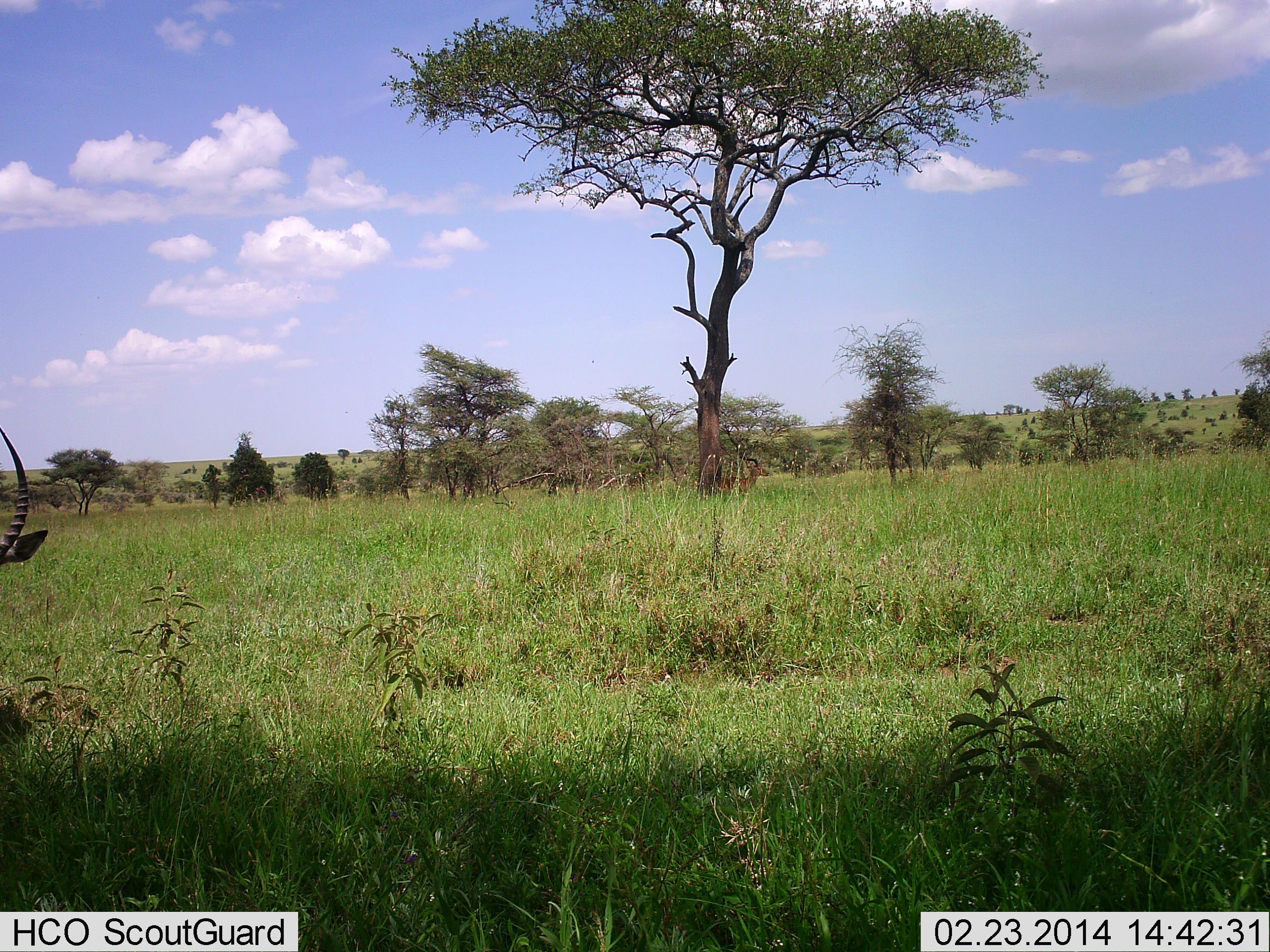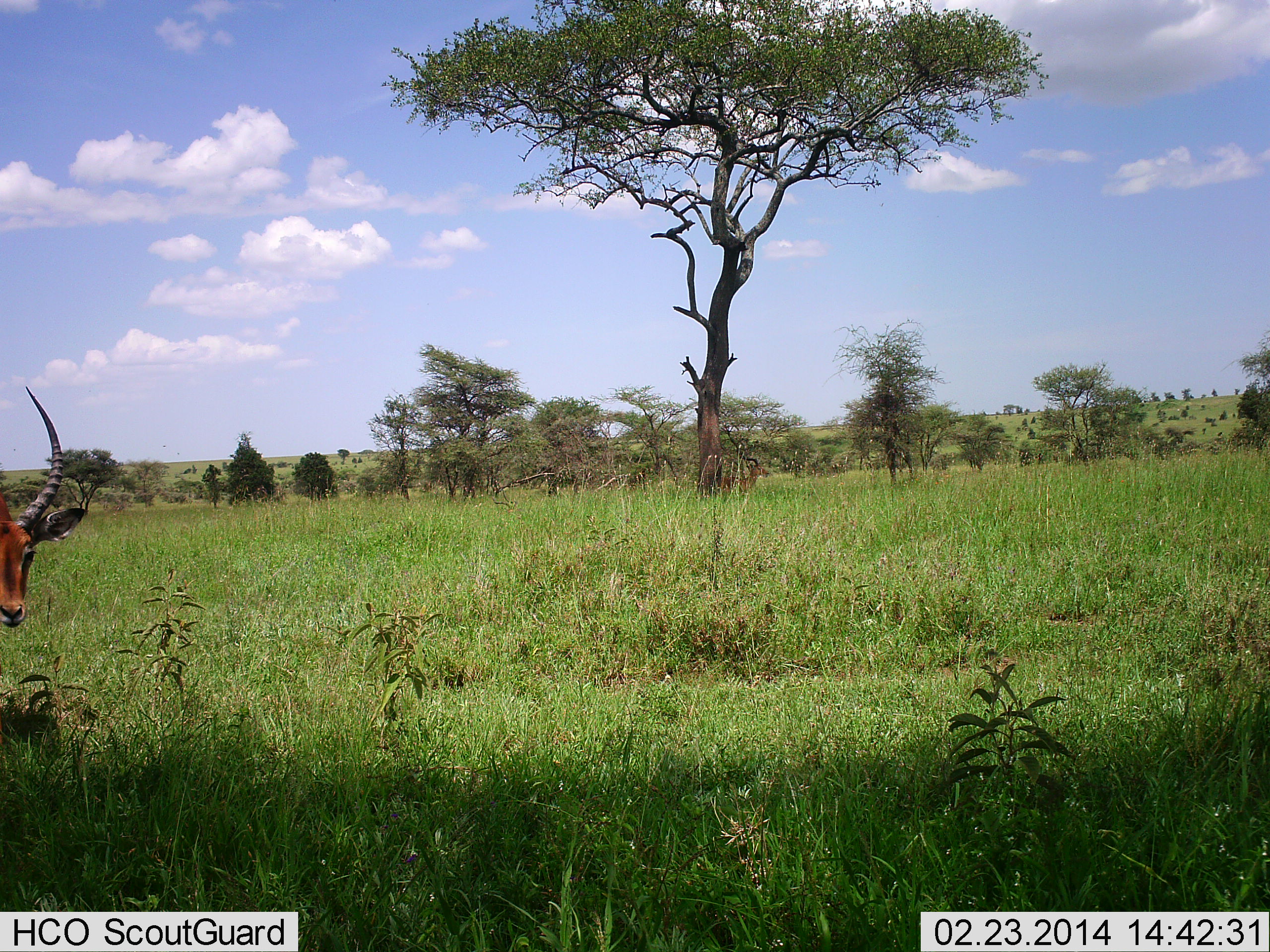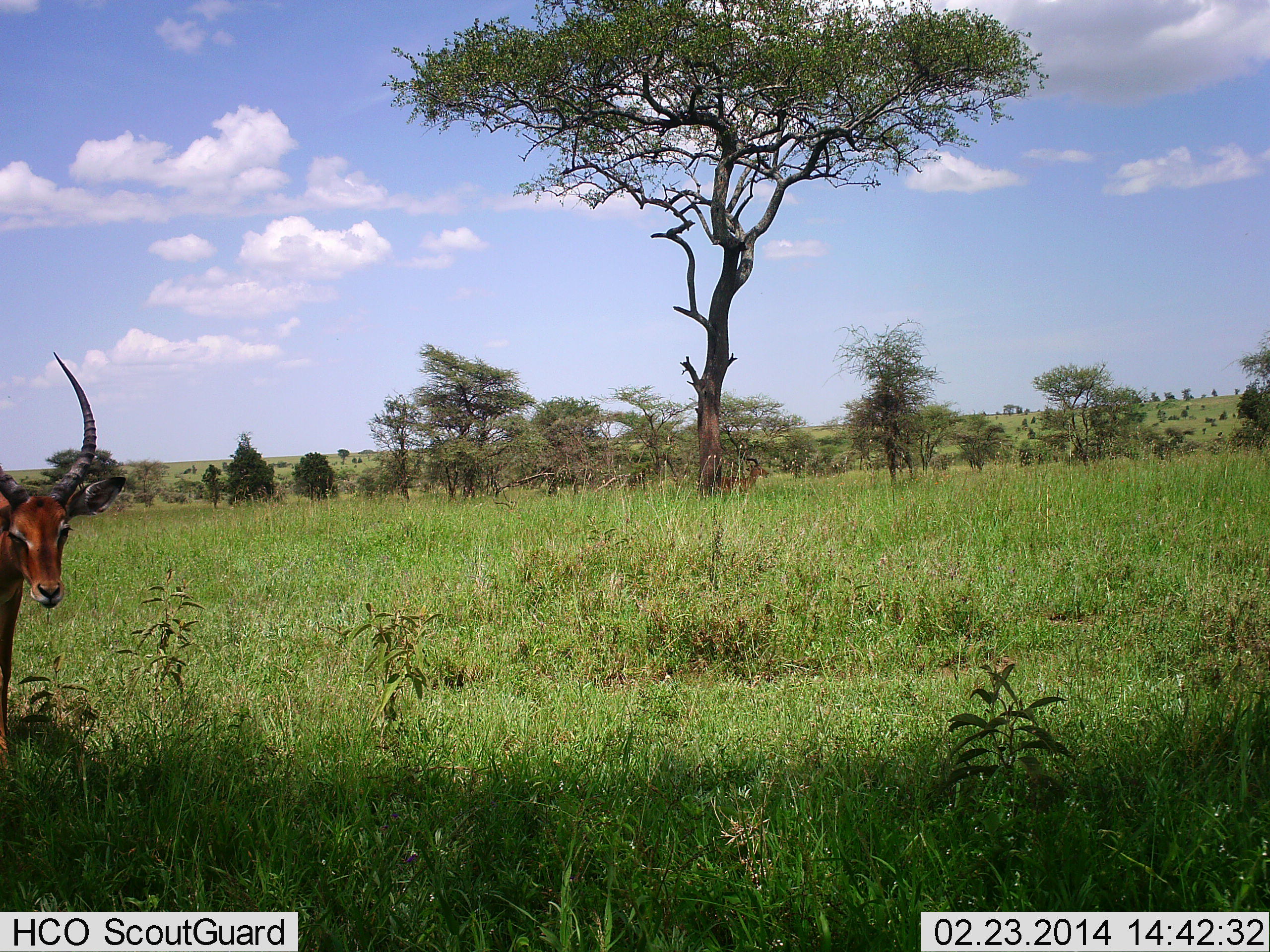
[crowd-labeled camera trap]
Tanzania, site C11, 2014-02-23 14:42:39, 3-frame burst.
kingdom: Animalia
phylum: Chordata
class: Mammalia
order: Artiodactyla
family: Bovidae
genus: Aepyceros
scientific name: Aepyceros melampus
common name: impala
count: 1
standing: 60%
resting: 0%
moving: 50%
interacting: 0%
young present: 0%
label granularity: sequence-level